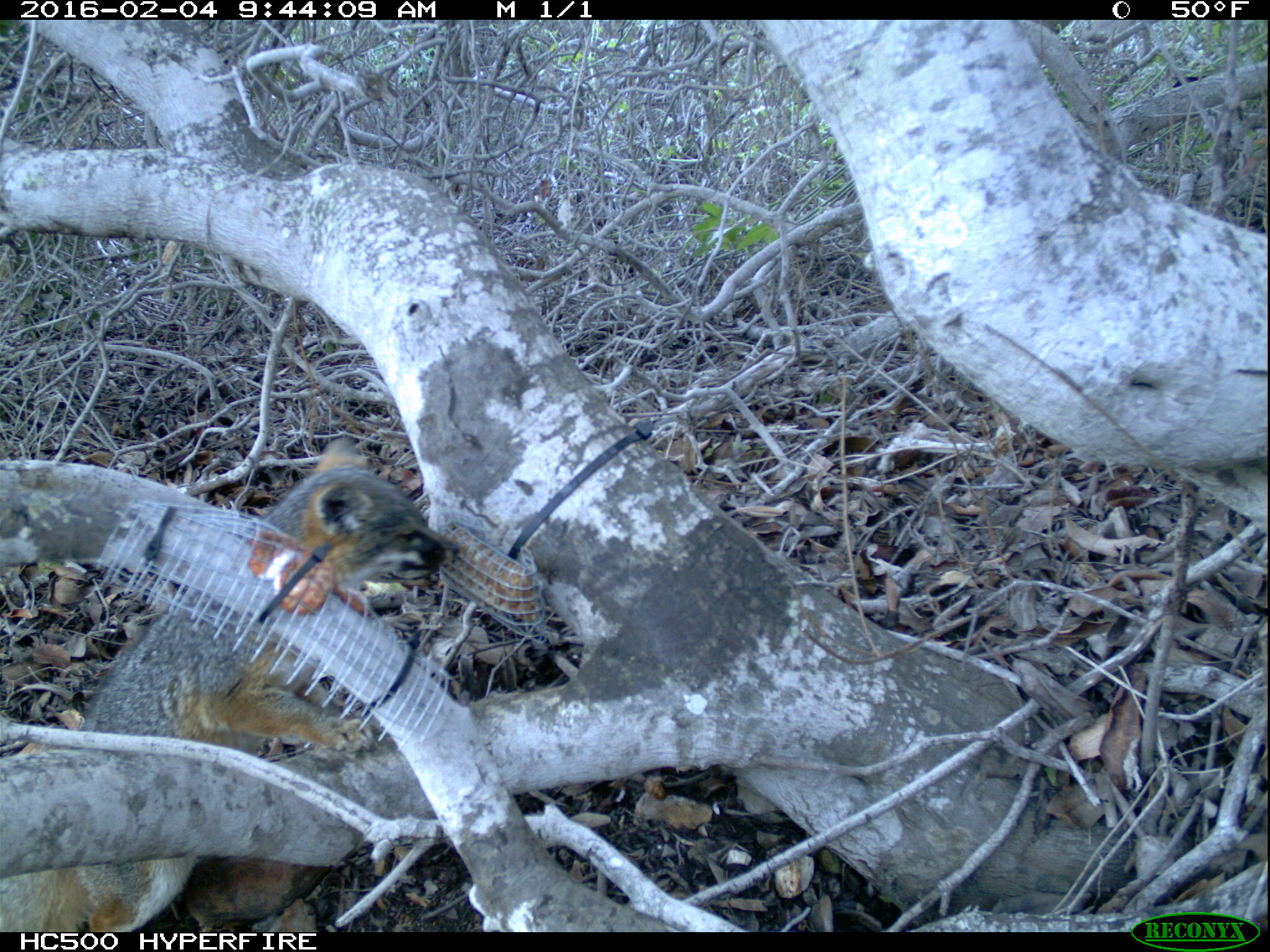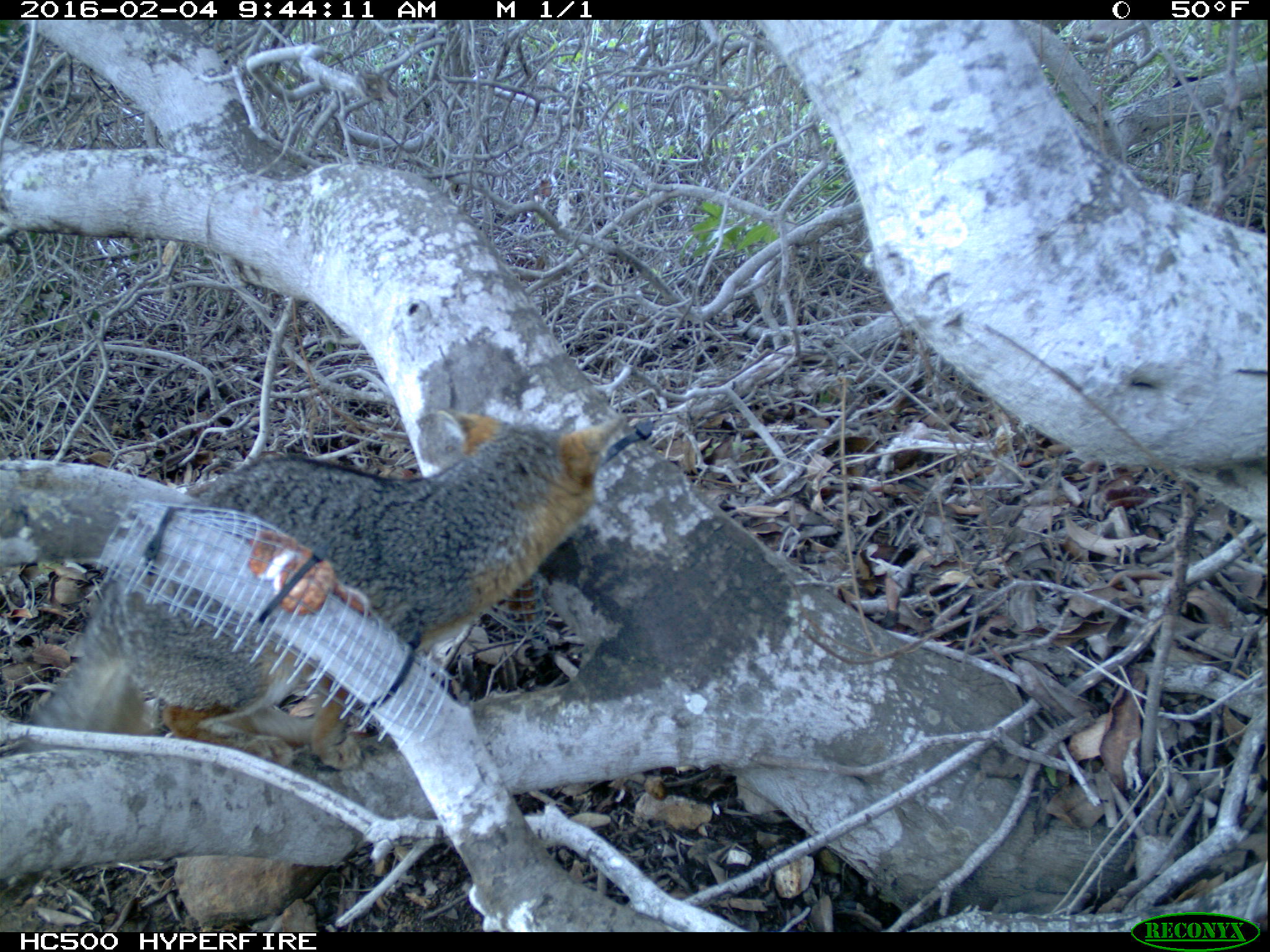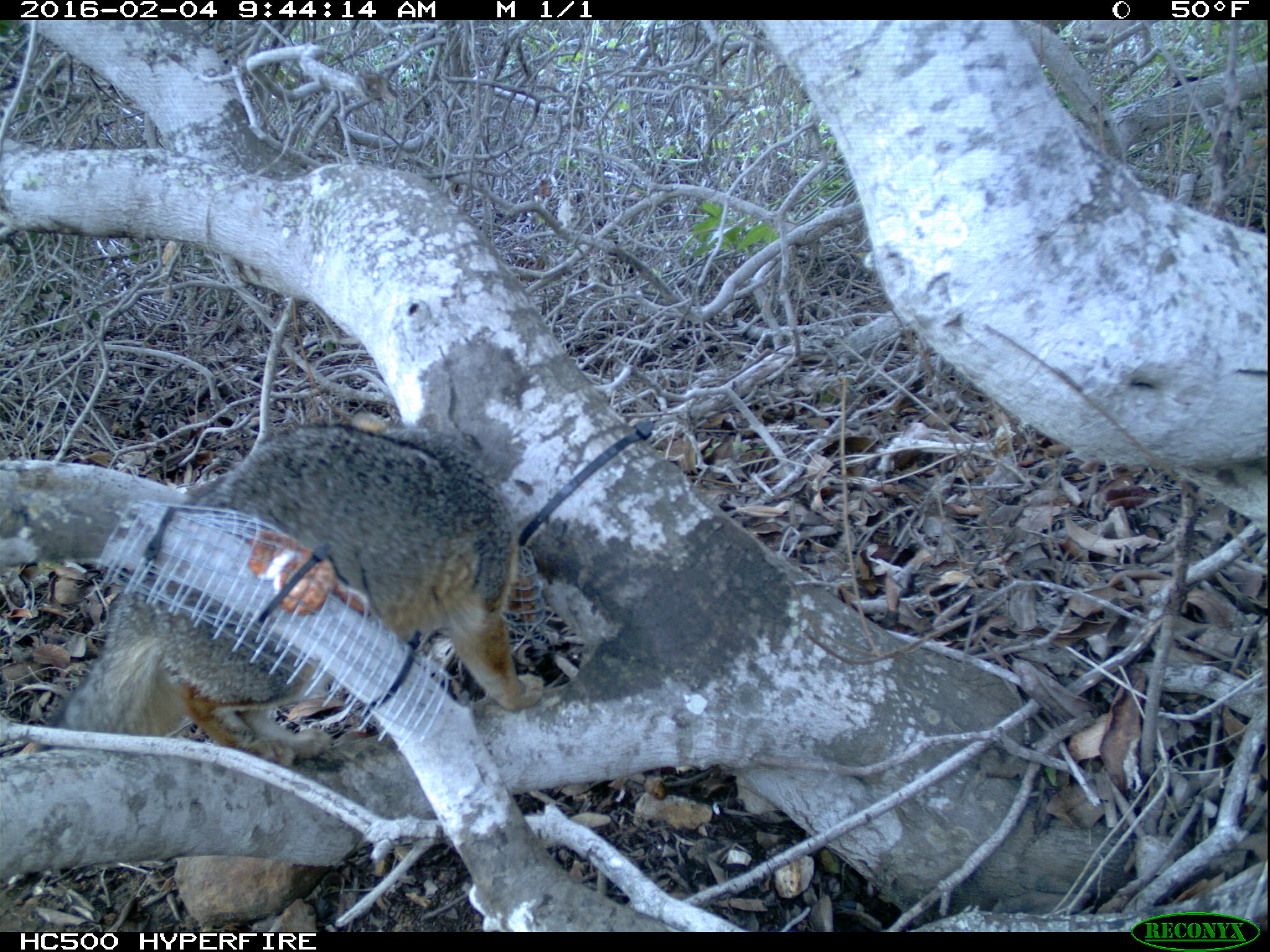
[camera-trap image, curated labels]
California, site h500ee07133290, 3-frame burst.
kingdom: Animalia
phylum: Chordata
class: Mammalia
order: Carnivora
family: Canidae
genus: Urocyon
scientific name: Urocyon littoralis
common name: island fox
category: fox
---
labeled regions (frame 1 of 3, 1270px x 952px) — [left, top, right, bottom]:
fox: [0, 438, 460, 951]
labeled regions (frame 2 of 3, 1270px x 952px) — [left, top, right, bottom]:
fox: [27, 409, 626, 770]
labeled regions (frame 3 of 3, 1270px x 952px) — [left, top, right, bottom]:
fox: [40, 411, 545, 764]